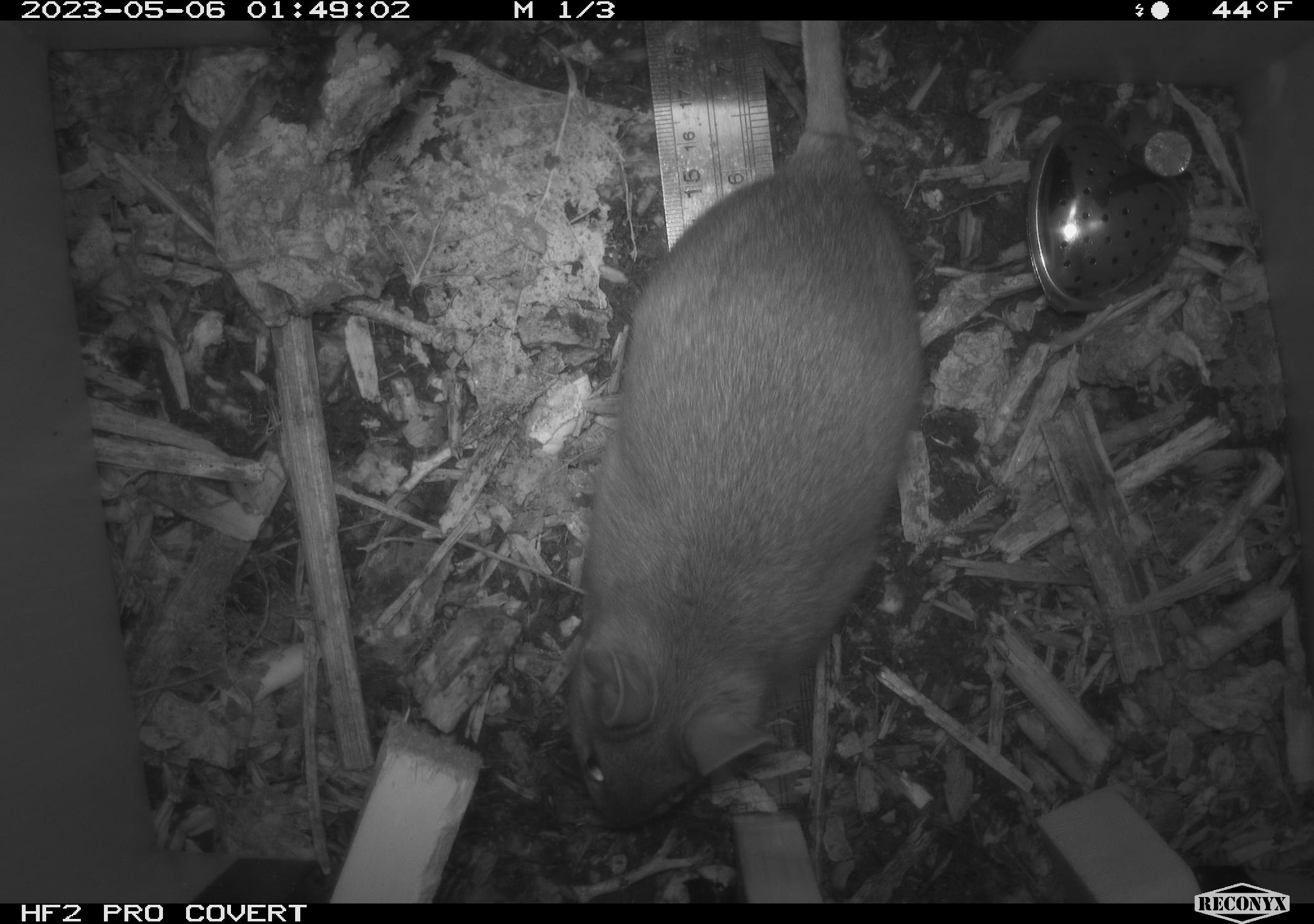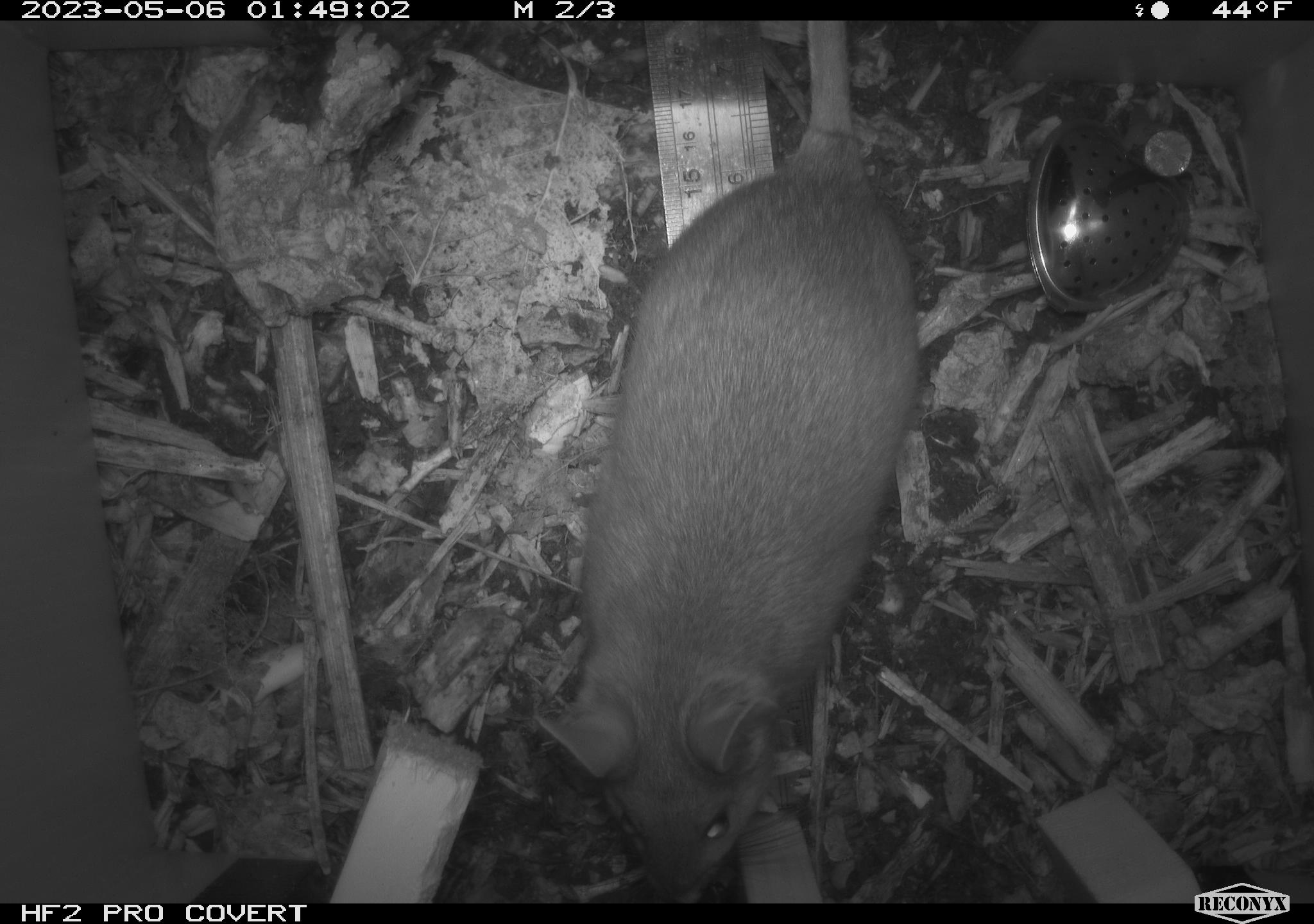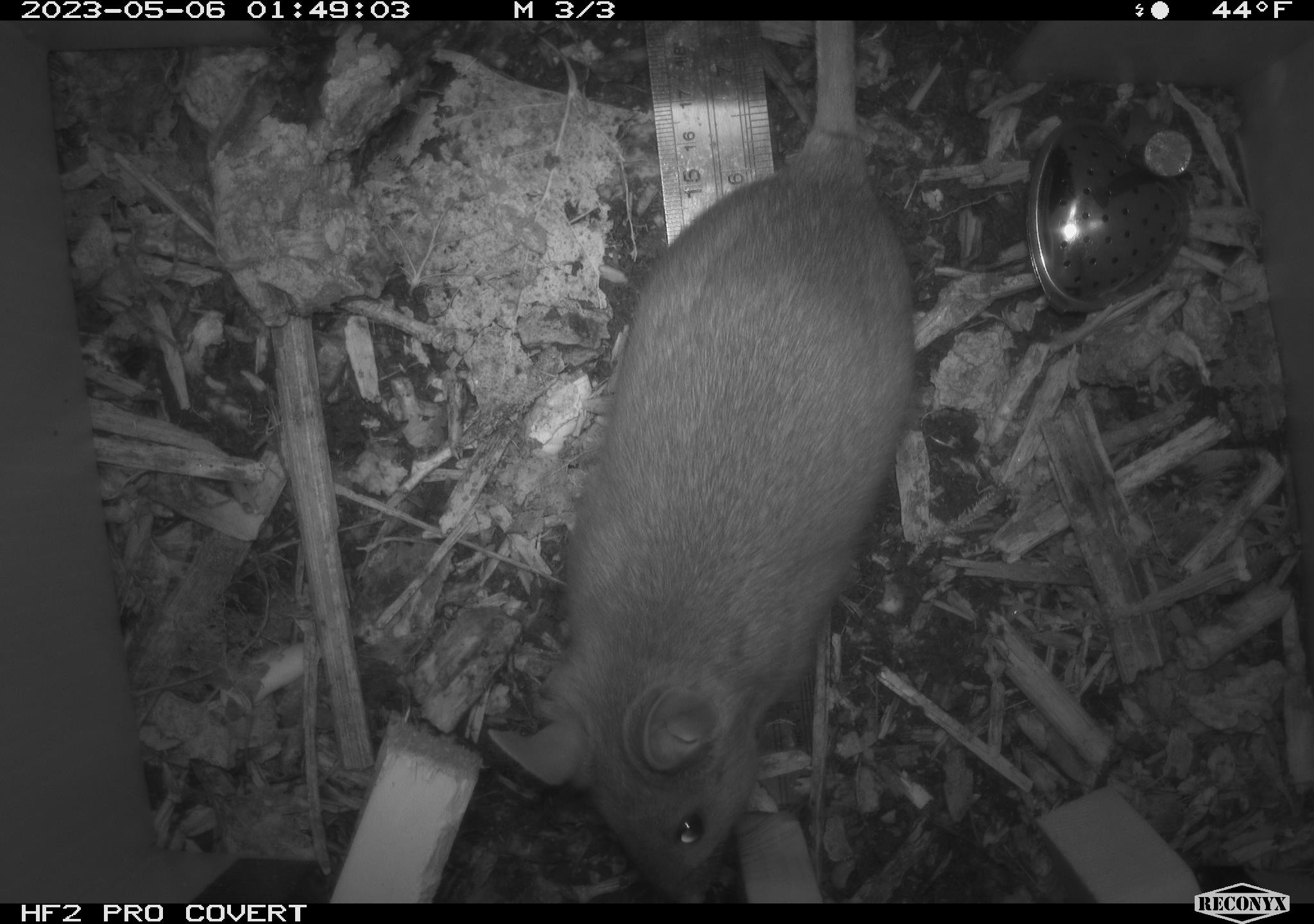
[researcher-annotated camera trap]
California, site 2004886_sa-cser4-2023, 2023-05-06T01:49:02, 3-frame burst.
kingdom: Animalia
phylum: Chordata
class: Mammalia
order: Rodentia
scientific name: Rodentia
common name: mouse species